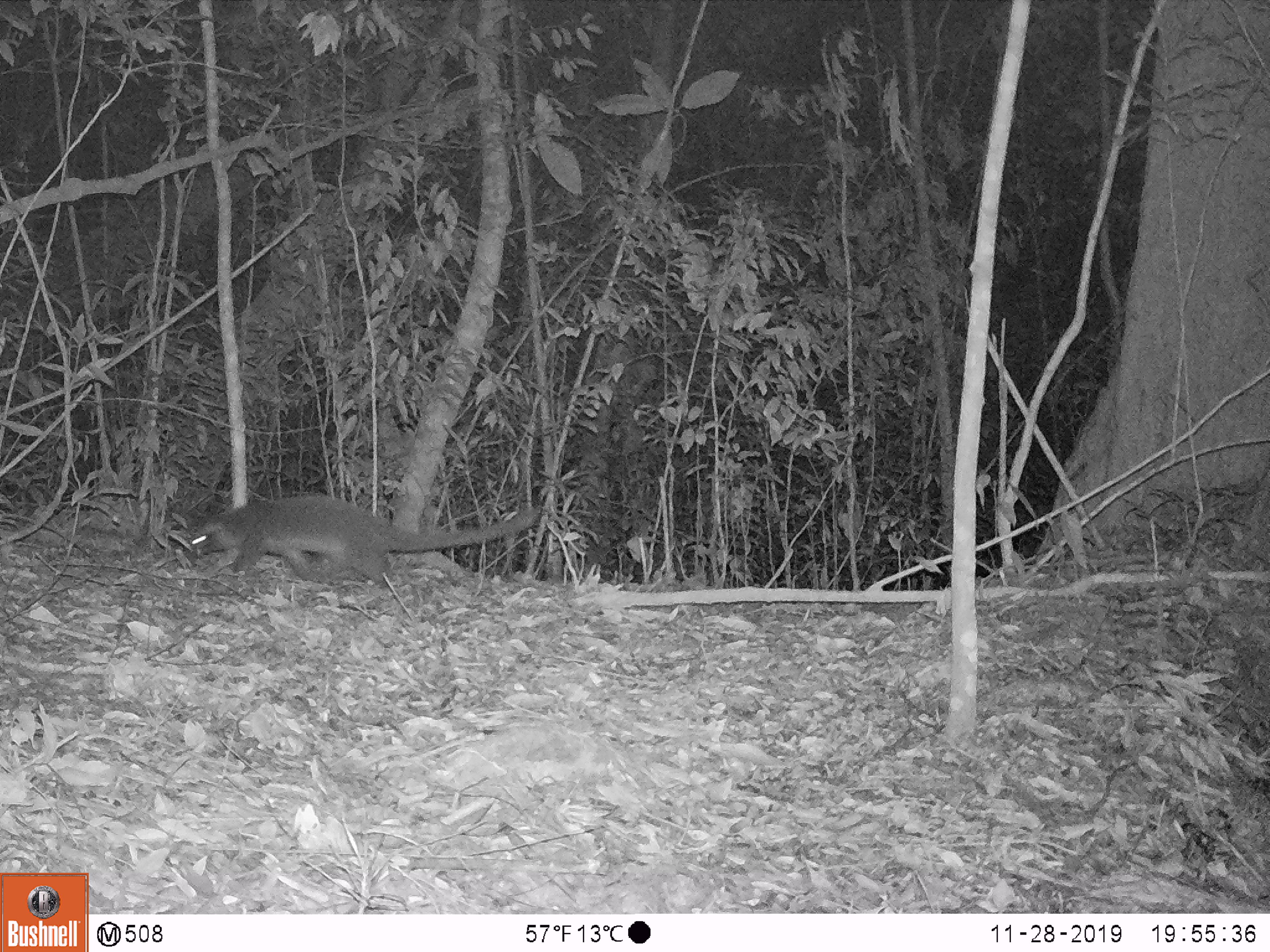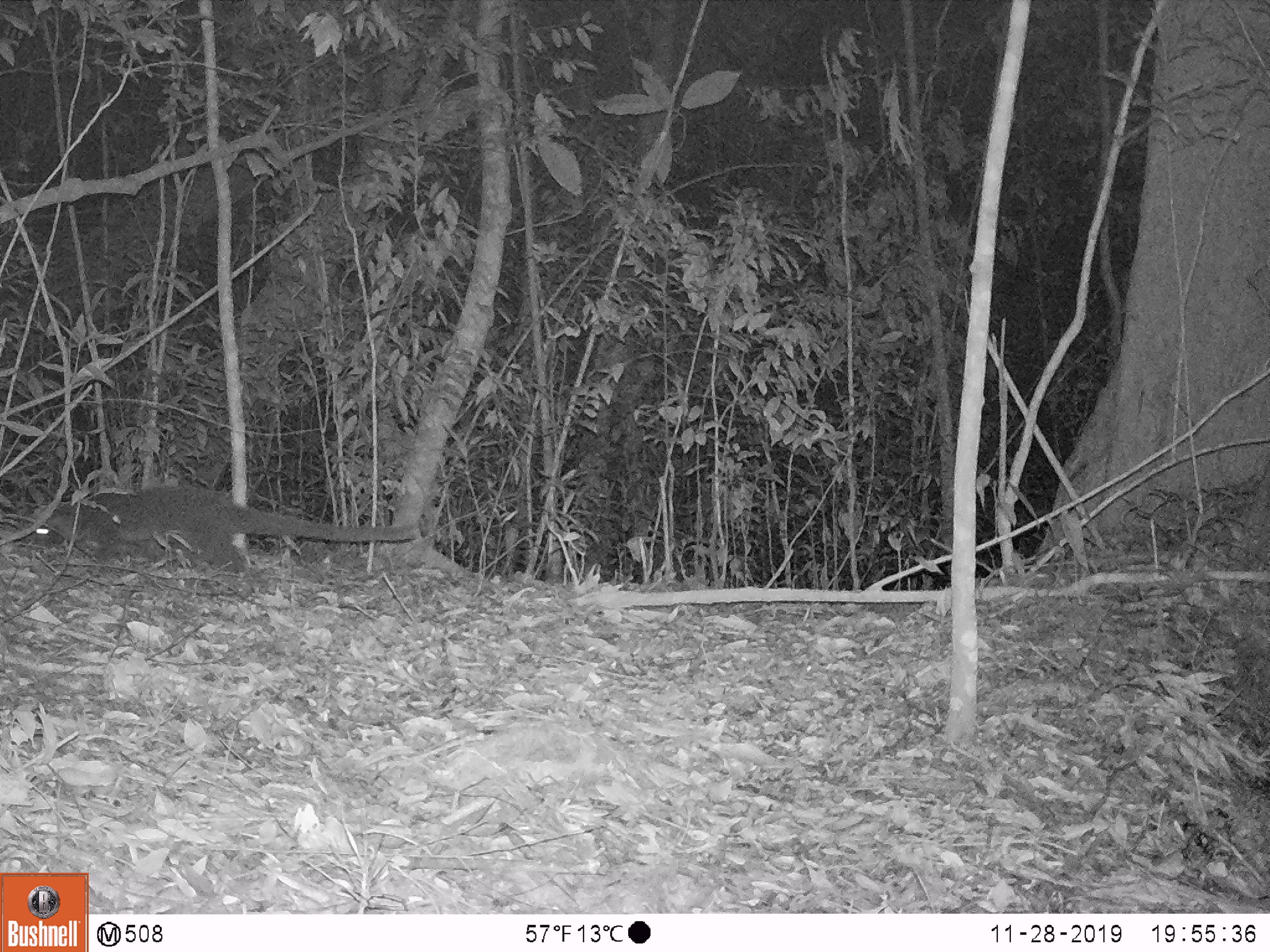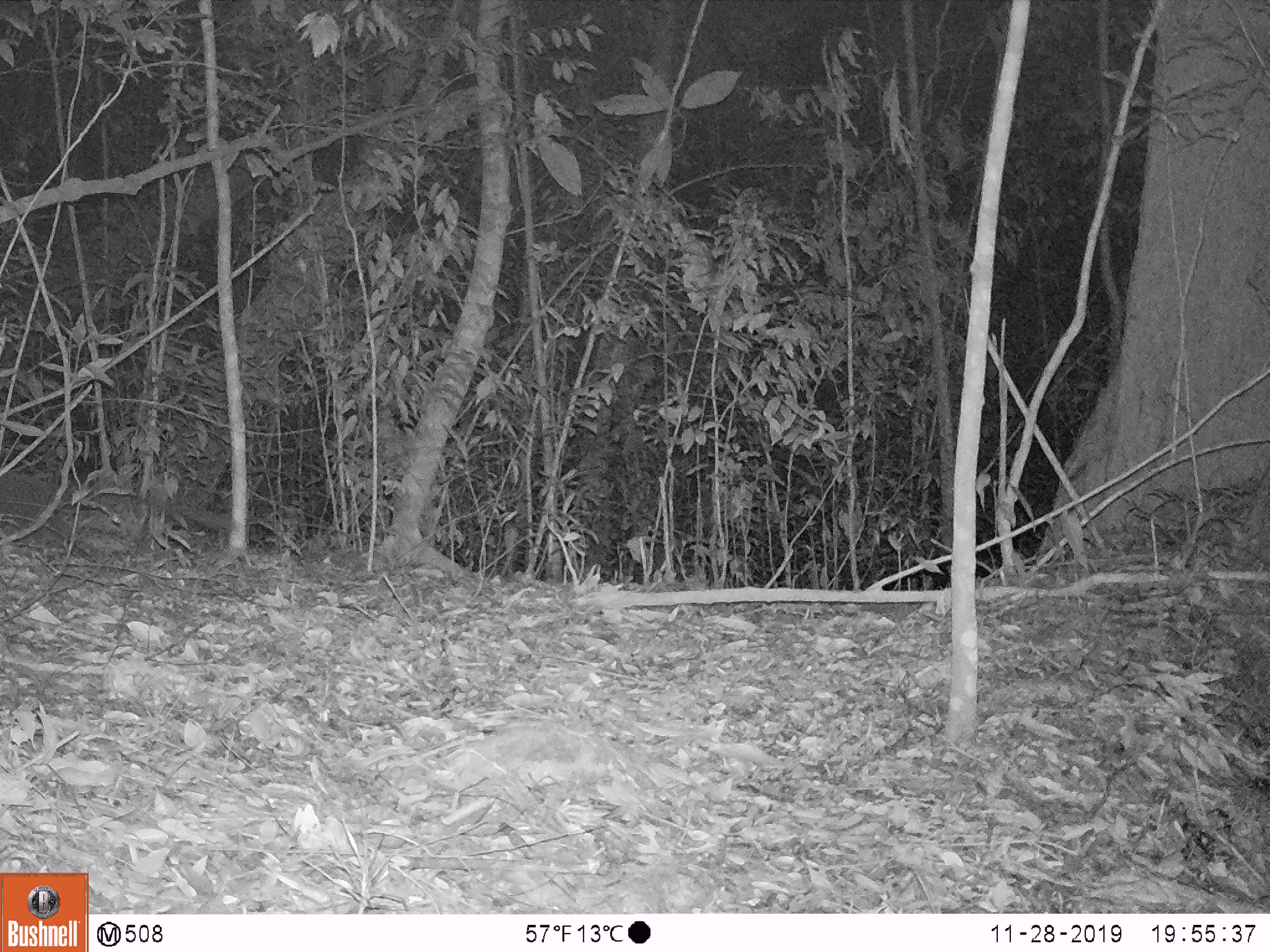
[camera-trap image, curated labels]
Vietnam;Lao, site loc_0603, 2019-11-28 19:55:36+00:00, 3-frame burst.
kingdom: Animalia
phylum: Chordata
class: Mammalia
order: Carnivora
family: Viverridae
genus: Paguma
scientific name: Paguma larvata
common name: masked palm civet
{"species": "masked palm civet (Paguma larvata)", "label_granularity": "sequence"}